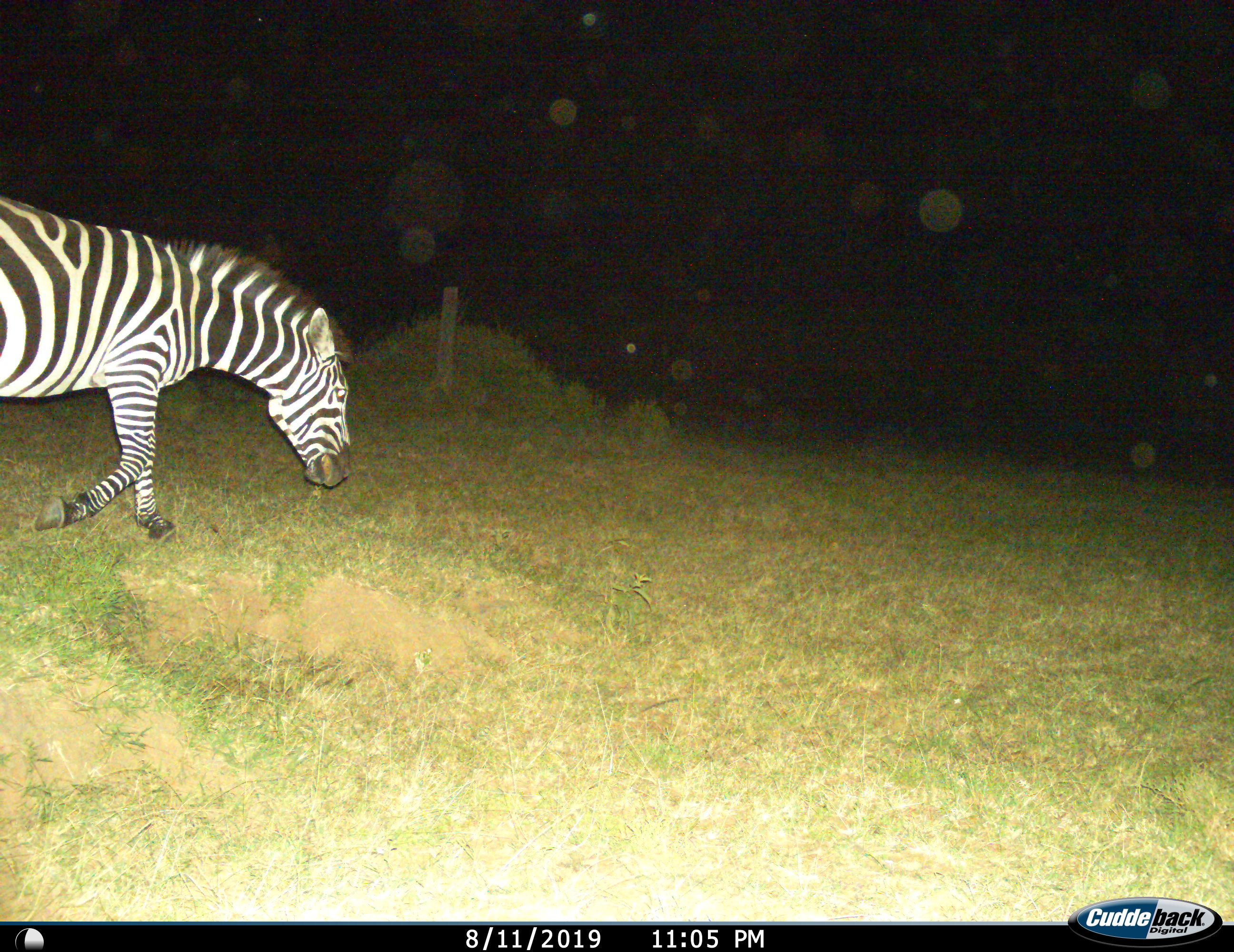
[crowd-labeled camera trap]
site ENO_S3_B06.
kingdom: Animalia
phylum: Chordata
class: Mammalia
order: Perissodactyla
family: Equidae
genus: Equus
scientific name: Equus quagga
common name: plains zebra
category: zebraplains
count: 1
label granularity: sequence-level